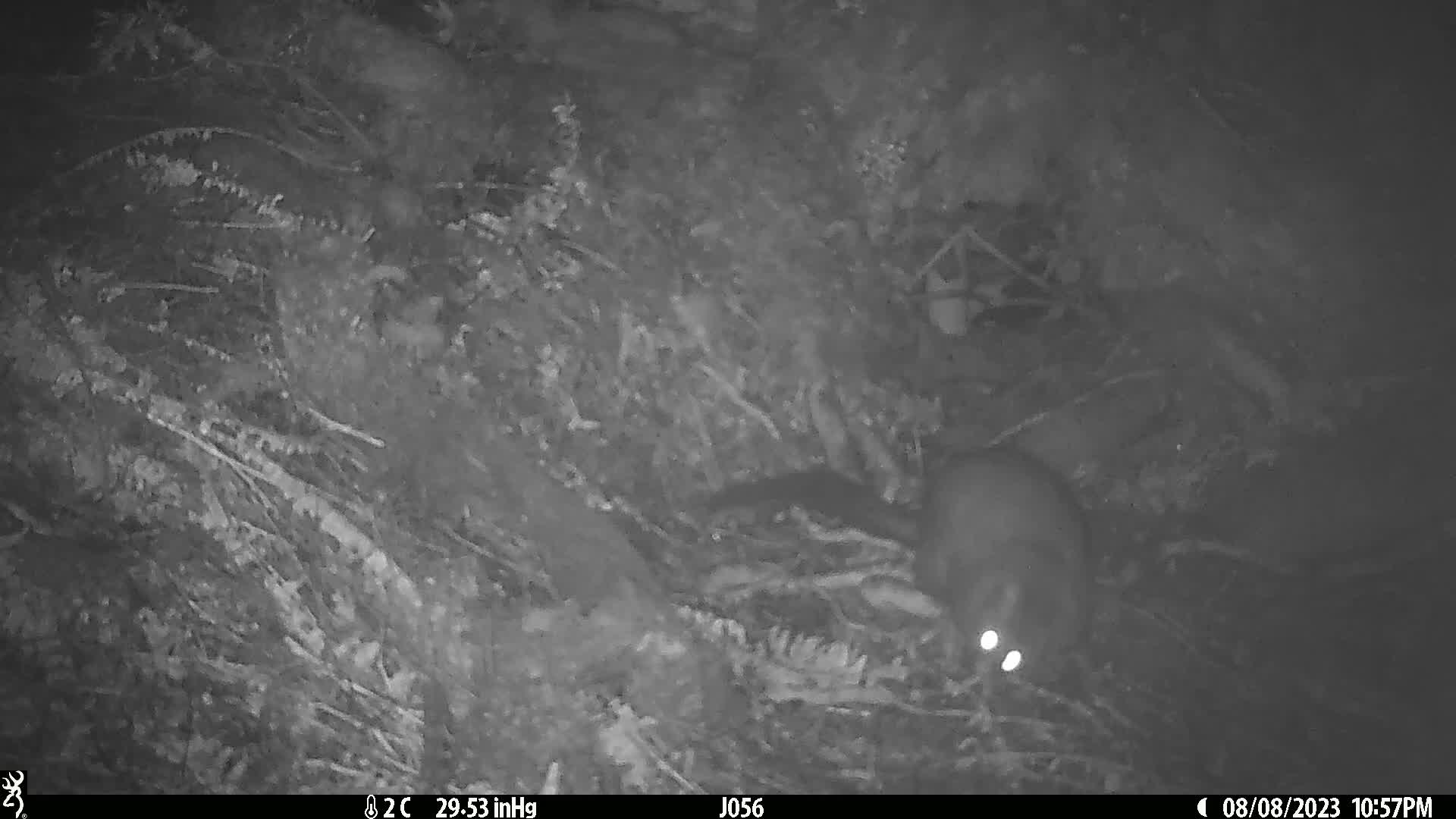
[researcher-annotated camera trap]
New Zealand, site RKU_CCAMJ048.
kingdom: Animalia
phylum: Chordata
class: Mammalia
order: Diprotodontia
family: Phalangeridae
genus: Trichosurus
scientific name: Trichosurus vulpecula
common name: common brushtail possum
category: possum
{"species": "possum (common brushtail possum) (Trichosurus vulpecula)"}